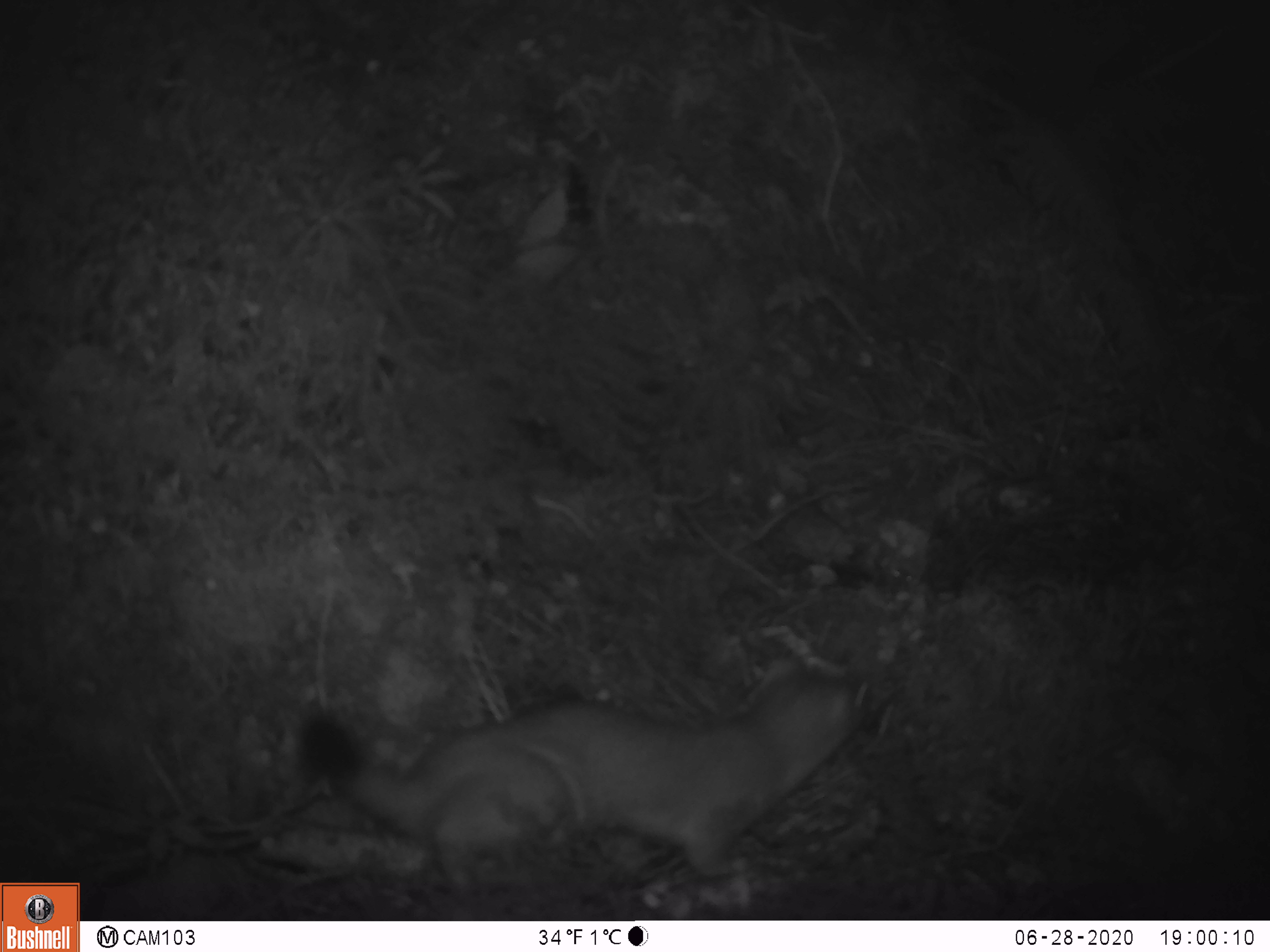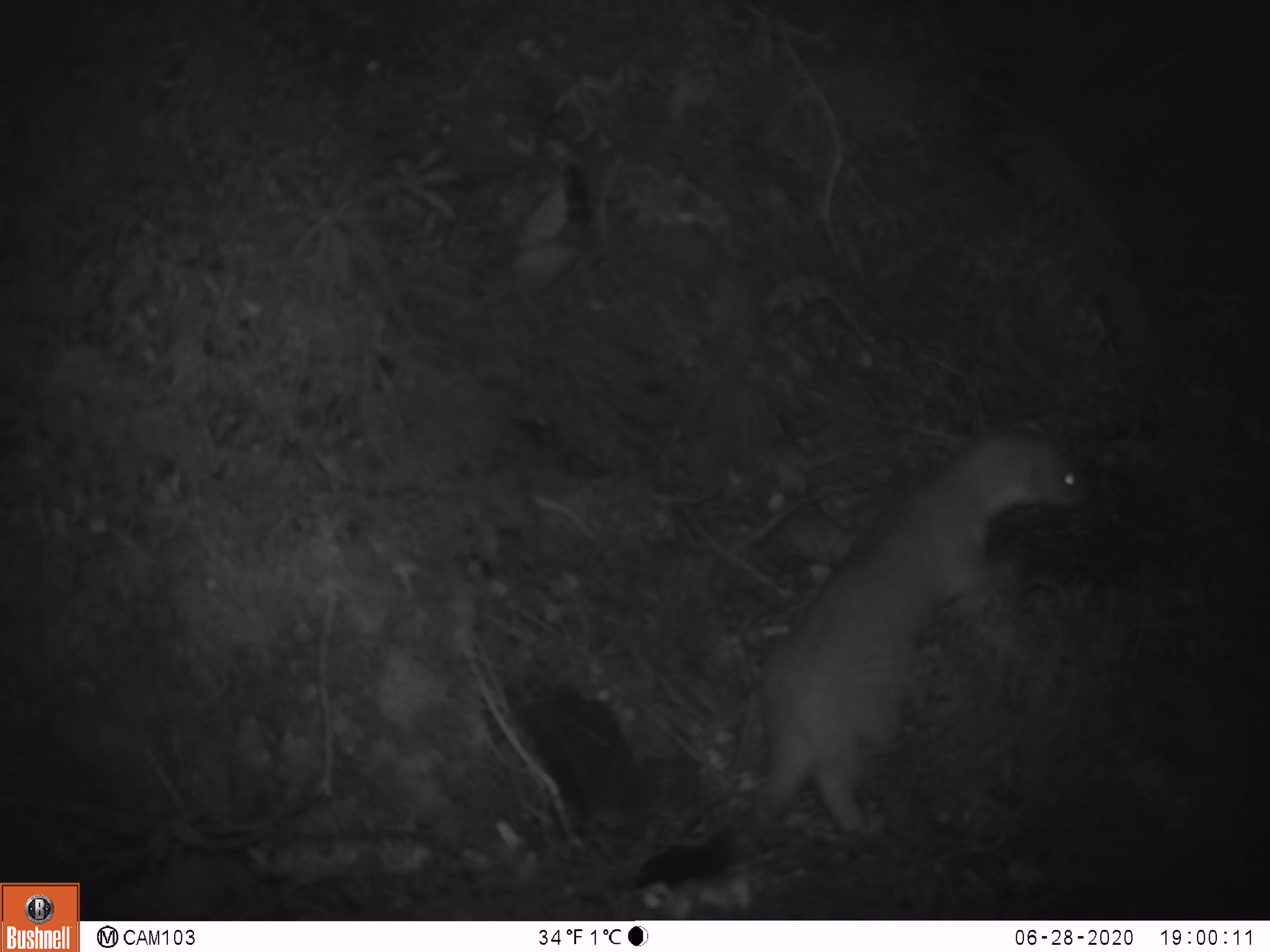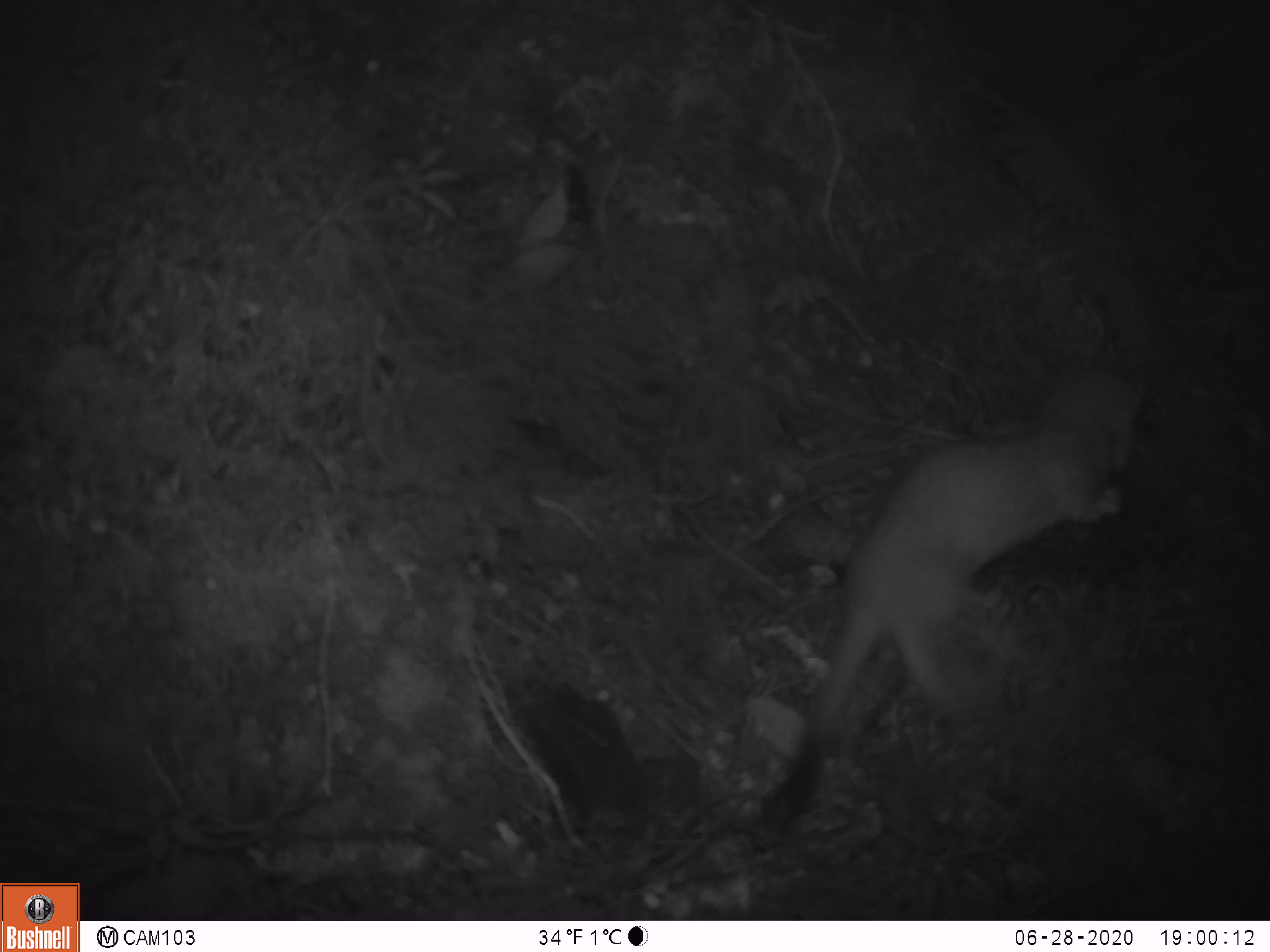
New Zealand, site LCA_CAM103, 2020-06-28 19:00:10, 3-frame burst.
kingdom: Animalia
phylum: Chordata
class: Mammalia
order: Carnivora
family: Mustelidae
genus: Mustela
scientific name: Mustela erminea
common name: stoat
Stoat (Mustela erminea).